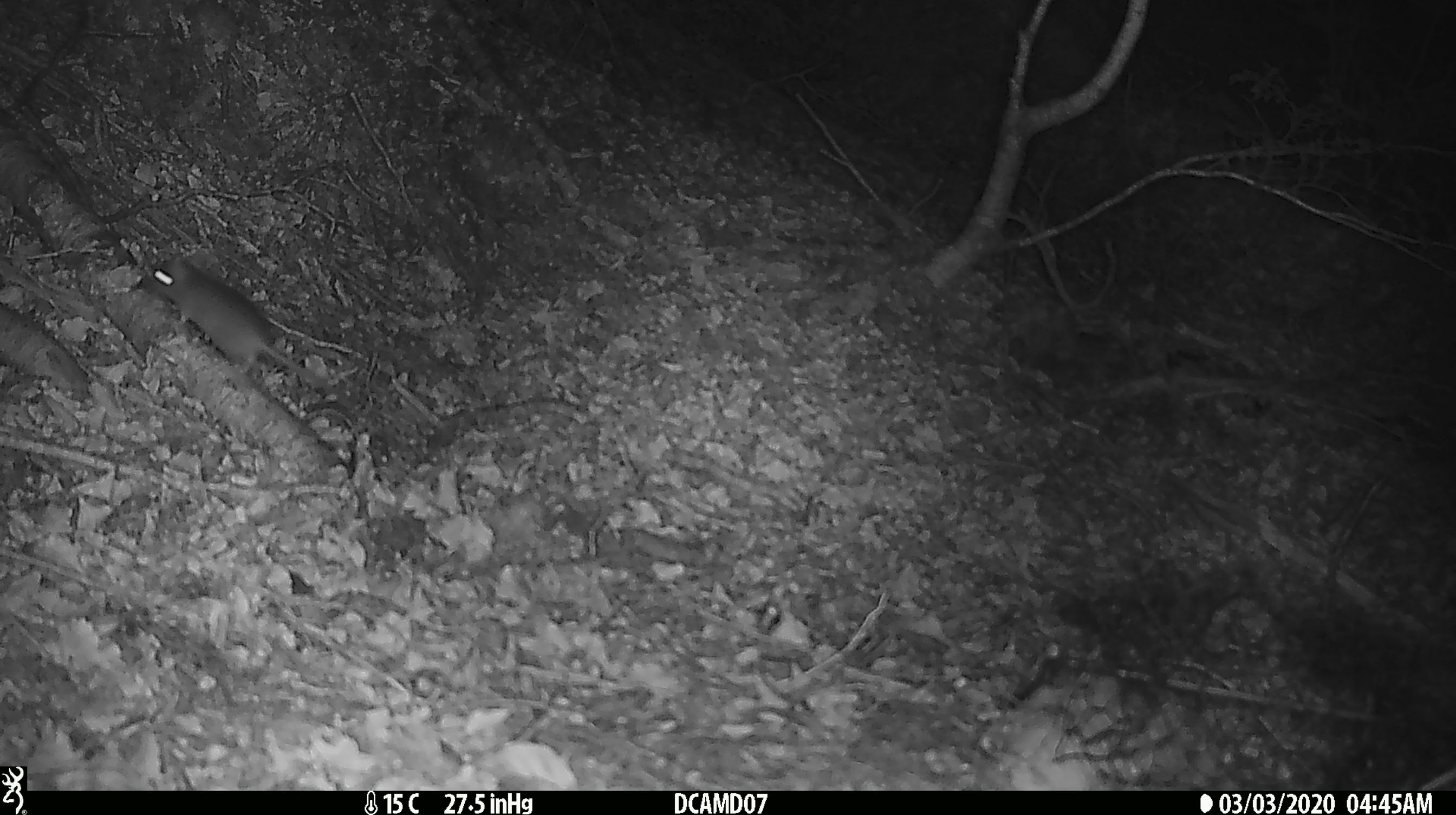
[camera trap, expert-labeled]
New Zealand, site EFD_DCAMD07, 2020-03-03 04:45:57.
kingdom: Animalia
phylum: Chordata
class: Mammalia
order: Rodentia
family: Muridae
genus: Mus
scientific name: Mus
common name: mouse